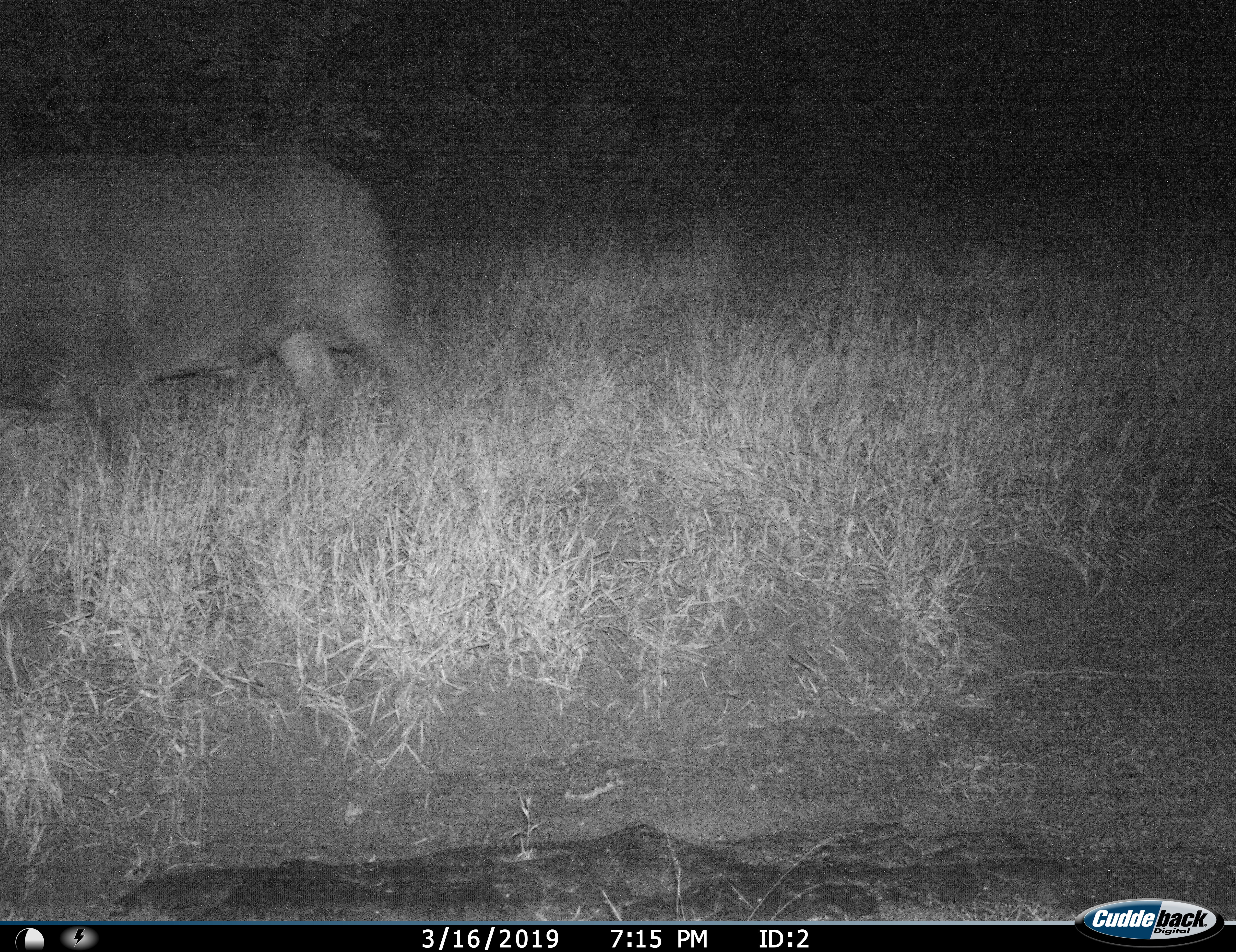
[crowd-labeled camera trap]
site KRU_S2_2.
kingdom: Animalia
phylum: Chordata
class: Mammalia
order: Artiodactyla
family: Bovidae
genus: Syncerus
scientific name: Syncerus caffer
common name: african buffalo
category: buffalo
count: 1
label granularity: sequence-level